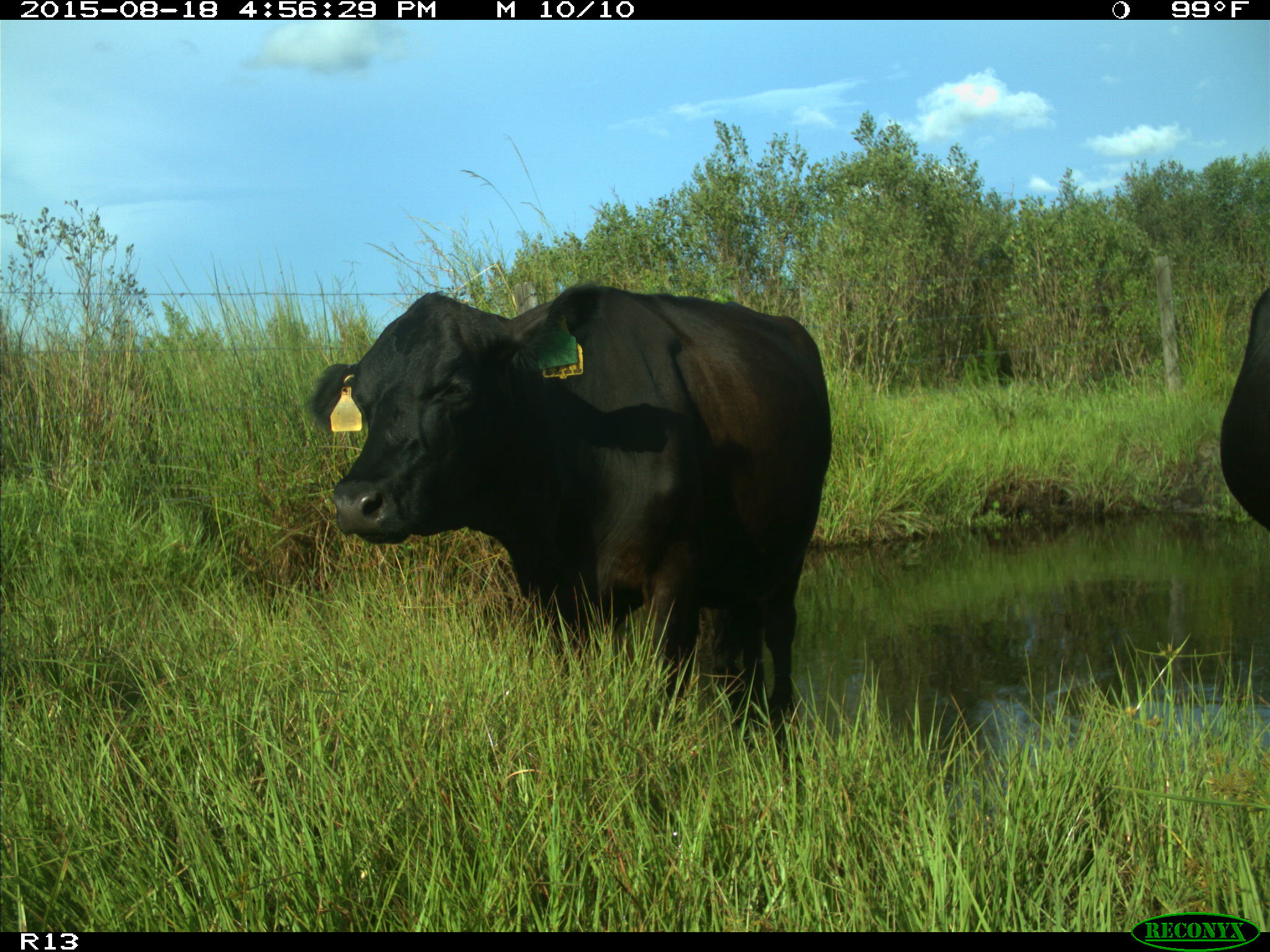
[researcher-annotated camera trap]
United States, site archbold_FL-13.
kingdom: Animalia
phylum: Chordata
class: Mammalia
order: Artiodactyla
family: Bovidae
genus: Bos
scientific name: Bos taurus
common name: domestic cow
Bos taurus (domestic cow).